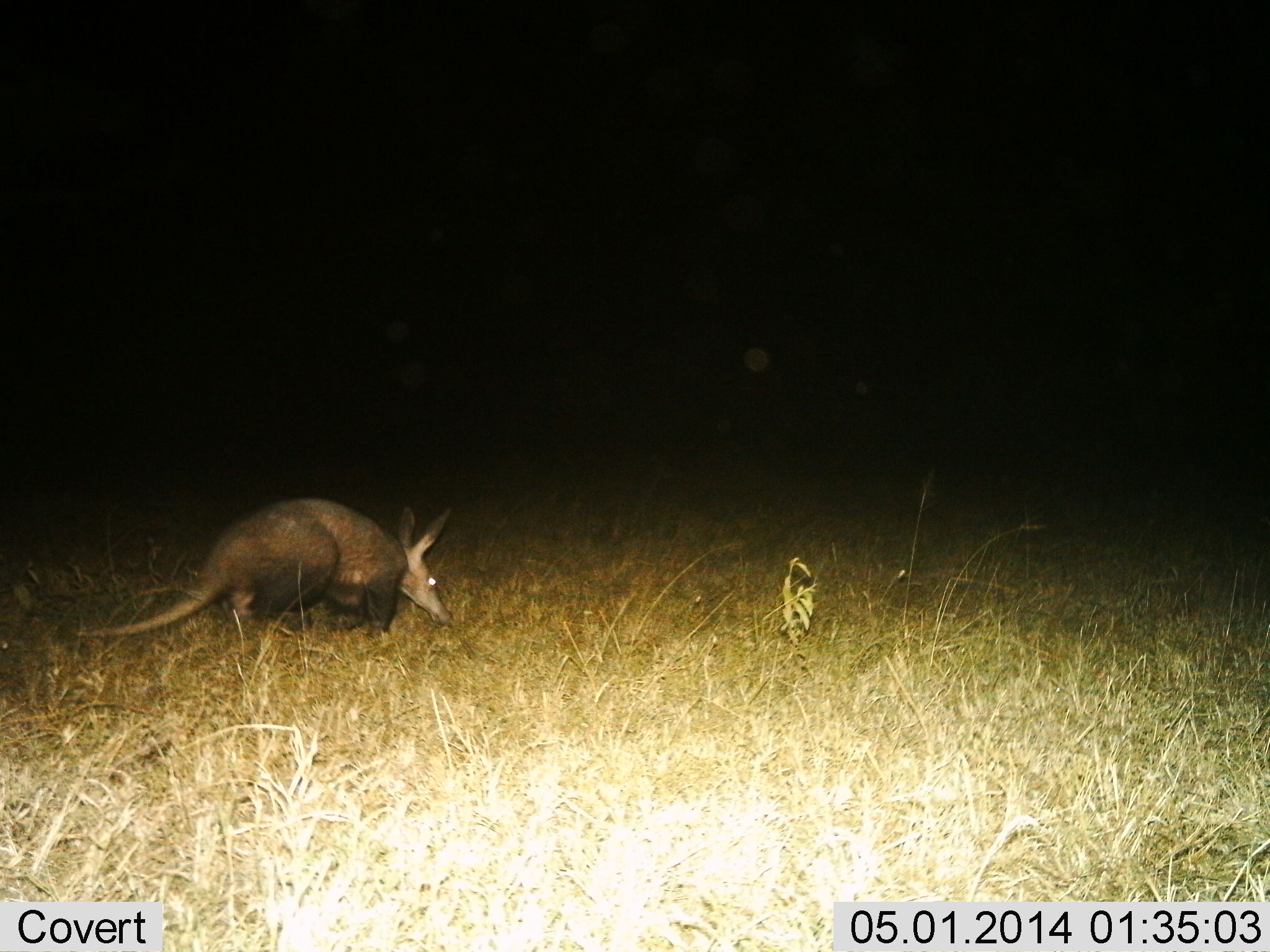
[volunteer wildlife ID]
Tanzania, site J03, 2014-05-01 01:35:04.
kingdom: Animalia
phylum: Chordata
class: Mammalia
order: Tubulidentata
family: Orycteropodidae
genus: Orycteropus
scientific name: Orycteropus afer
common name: aardvark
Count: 1.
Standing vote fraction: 27%.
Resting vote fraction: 0%.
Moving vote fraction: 64%.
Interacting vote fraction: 0%.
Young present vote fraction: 0%.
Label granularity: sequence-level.